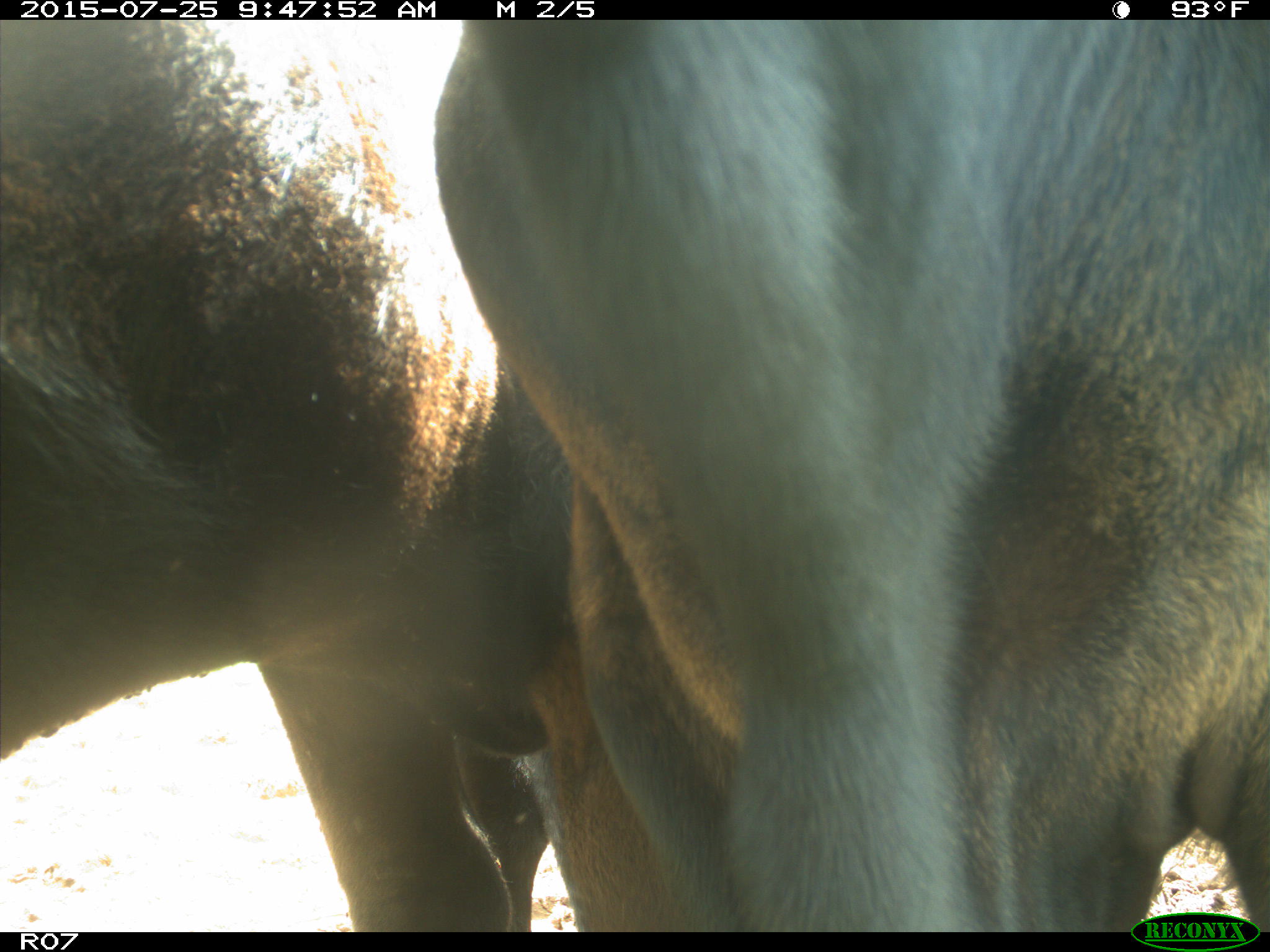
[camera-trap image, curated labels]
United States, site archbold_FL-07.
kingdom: Animalia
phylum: Chordata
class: Mammalia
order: Artiodactyla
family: Bovidae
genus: Bos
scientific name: Bos taurus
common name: domestic cow